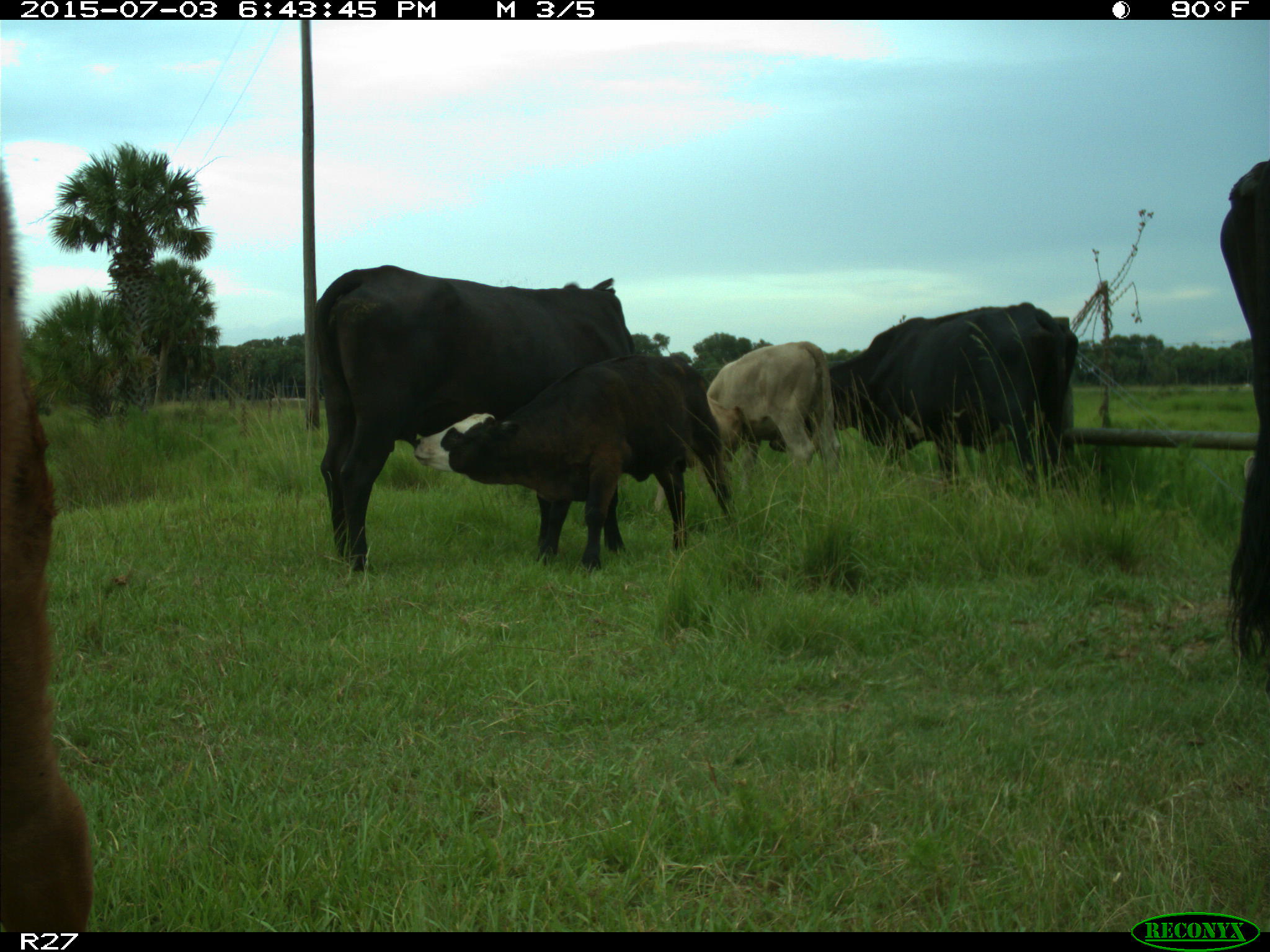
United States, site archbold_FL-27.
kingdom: Animalia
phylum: Chordata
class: Mammalia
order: Artiodactyla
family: Bovidae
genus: Bos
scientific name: Bos taurus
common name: domestic cow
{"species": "Bos taurus (domestic cow)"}